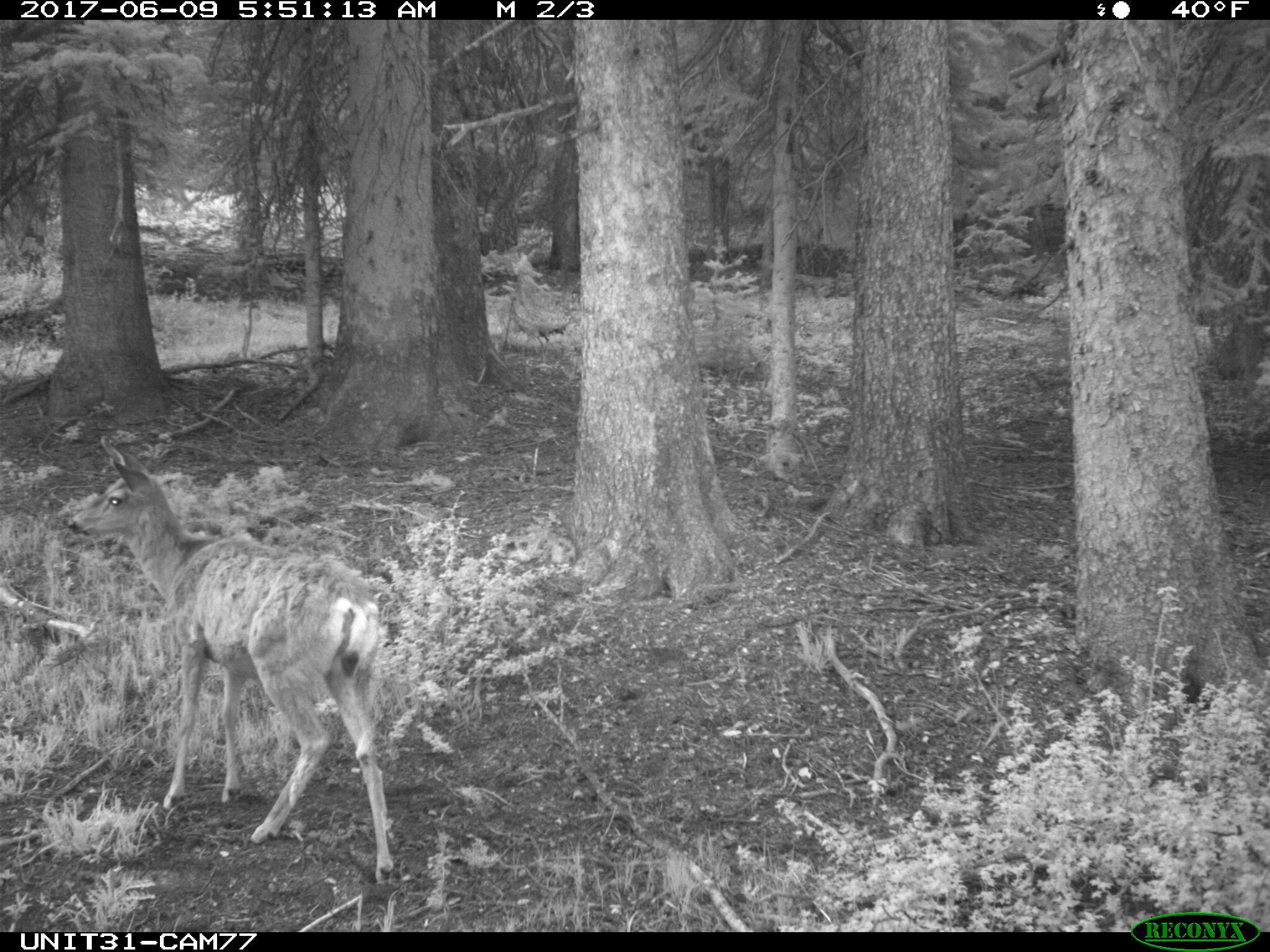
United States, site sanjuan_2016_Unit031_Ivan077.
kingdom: Animalia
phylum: Chordata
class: Mammalia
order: Artiodactyla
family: Cervidae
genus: Odocoileus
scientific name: Odocoileus hemionus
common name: mule deer